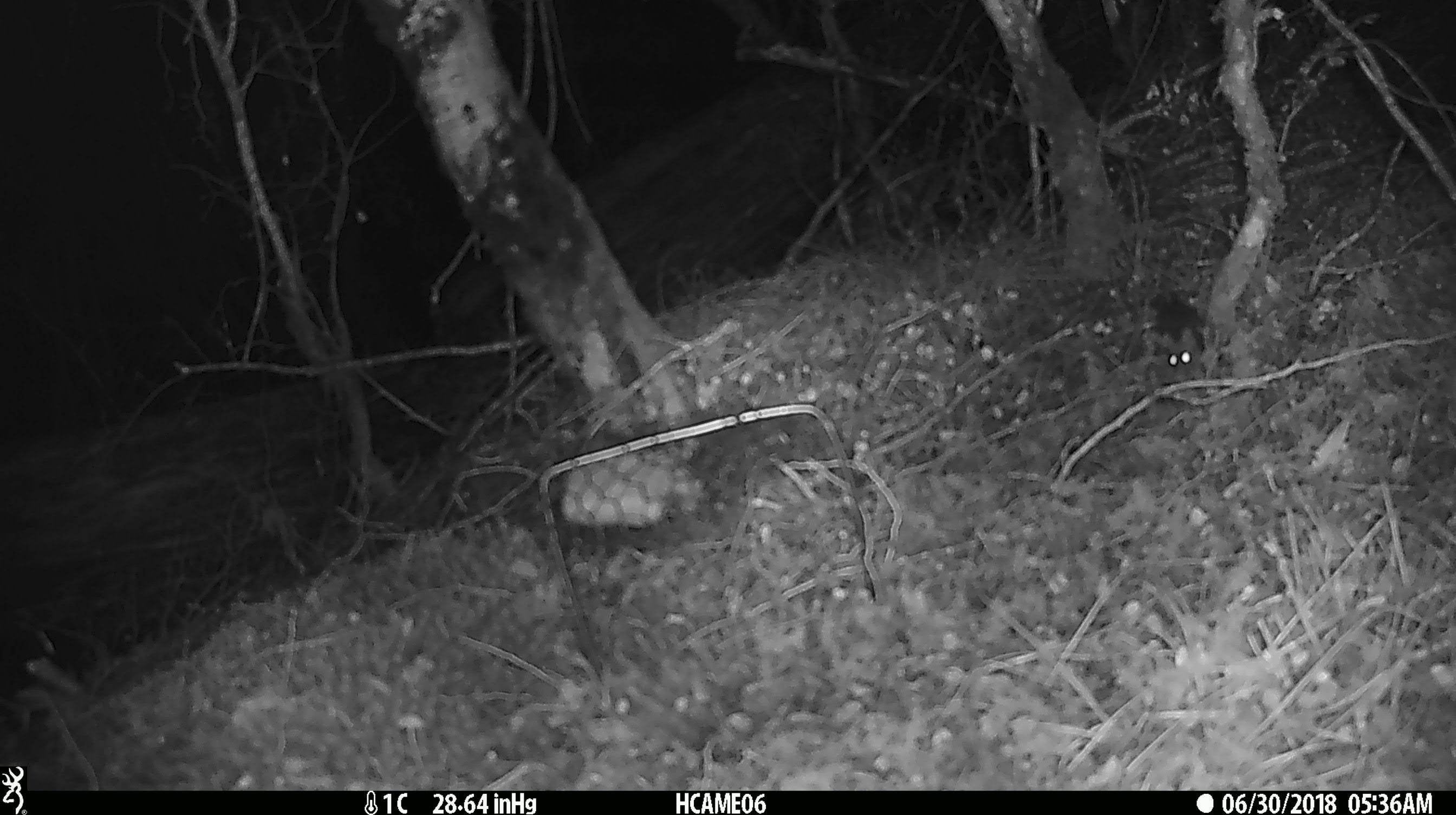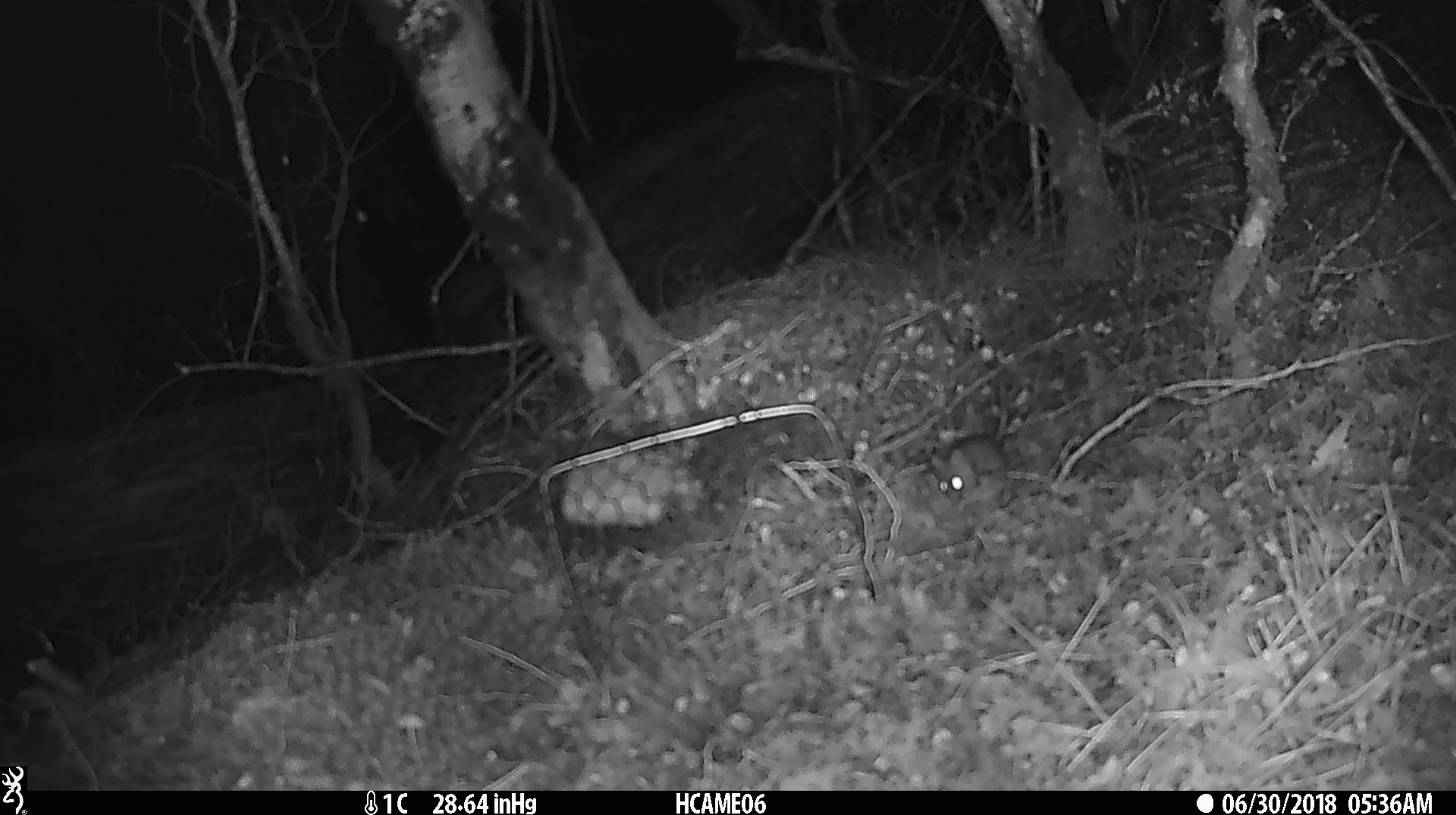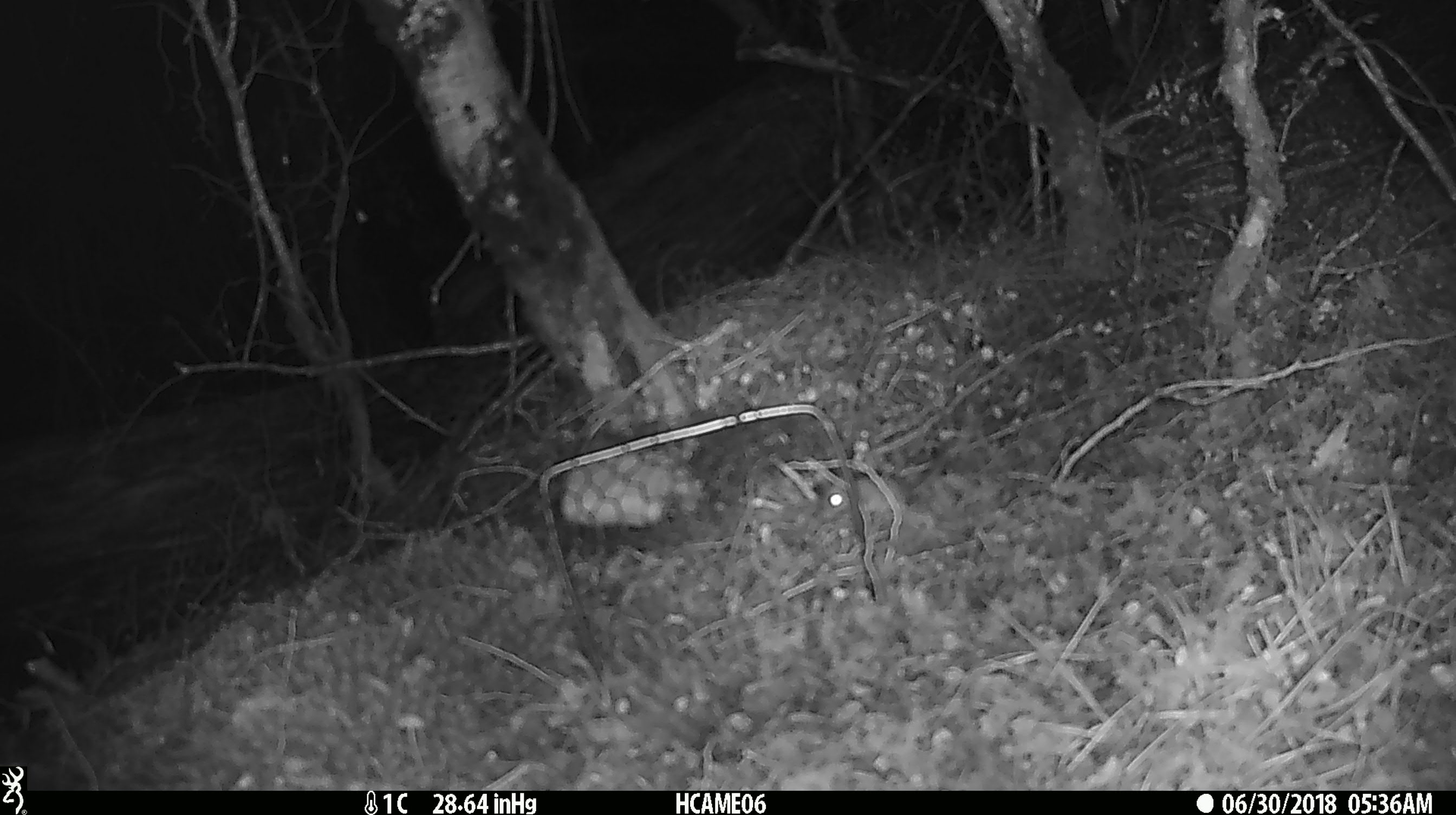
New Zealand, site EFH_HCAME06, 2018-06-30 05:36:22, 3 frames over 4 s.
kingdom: Animalia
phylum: Chordata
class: Mammalia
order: Rodentia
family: Muridae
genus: Mus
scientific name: Mus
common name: mouse